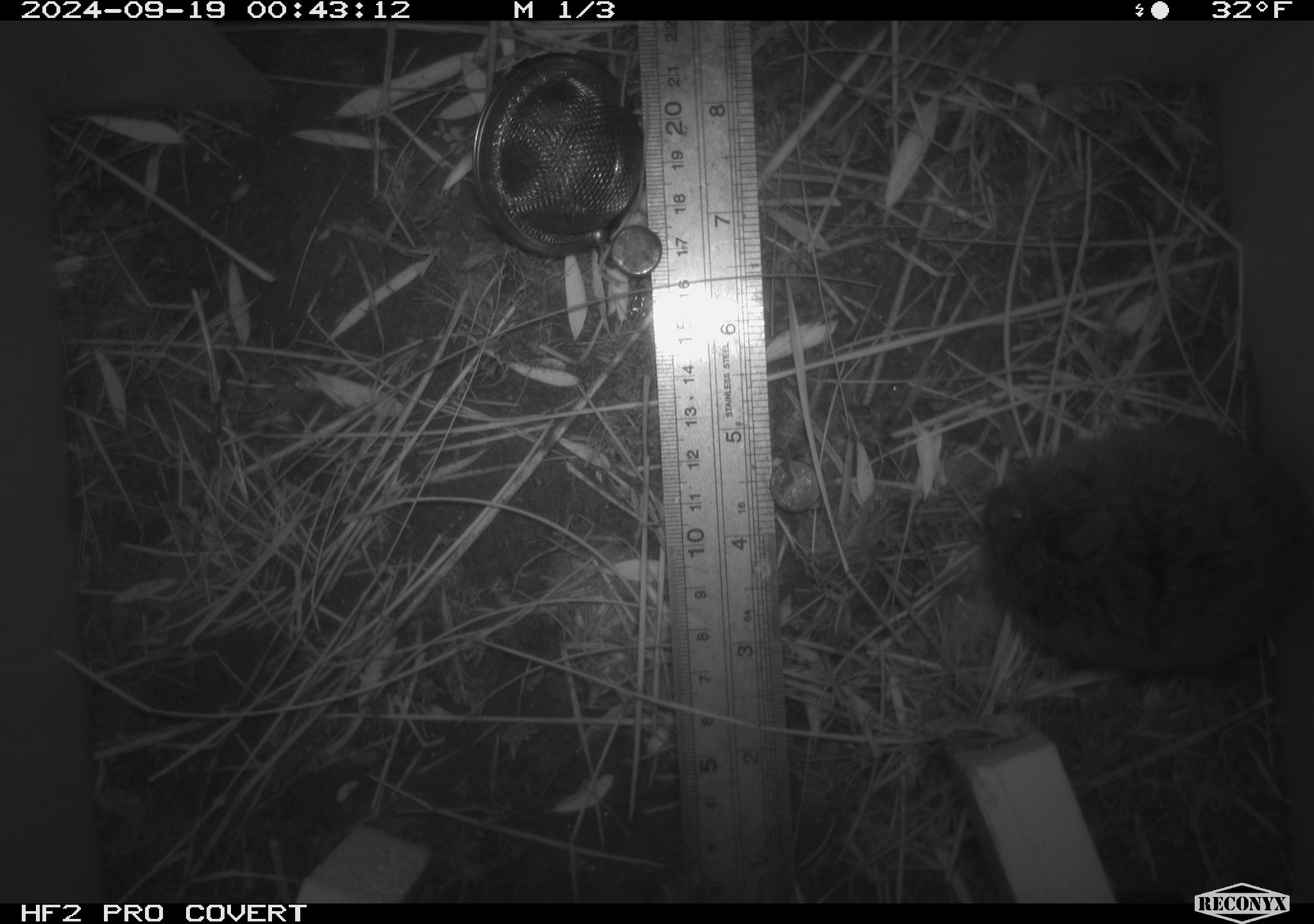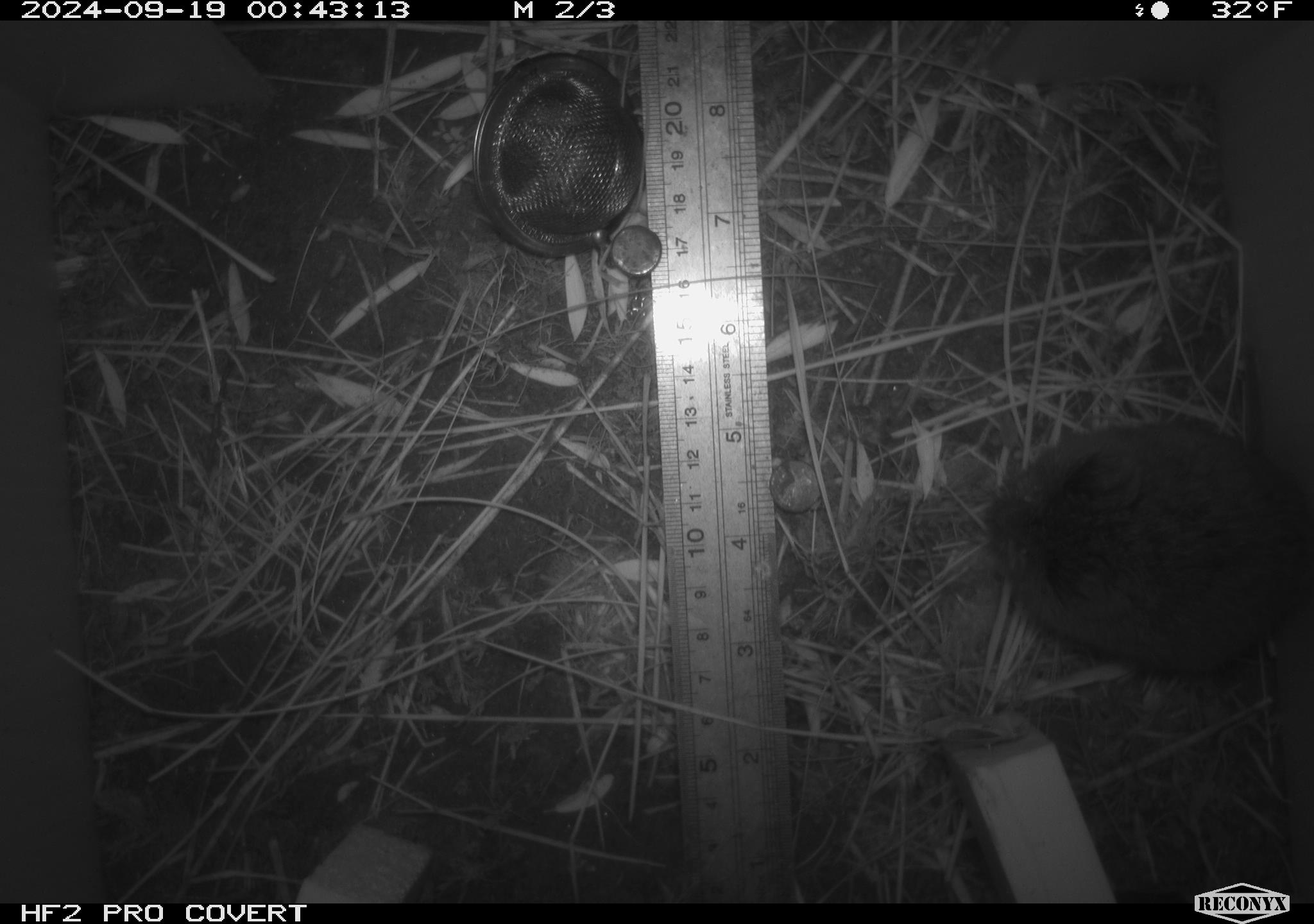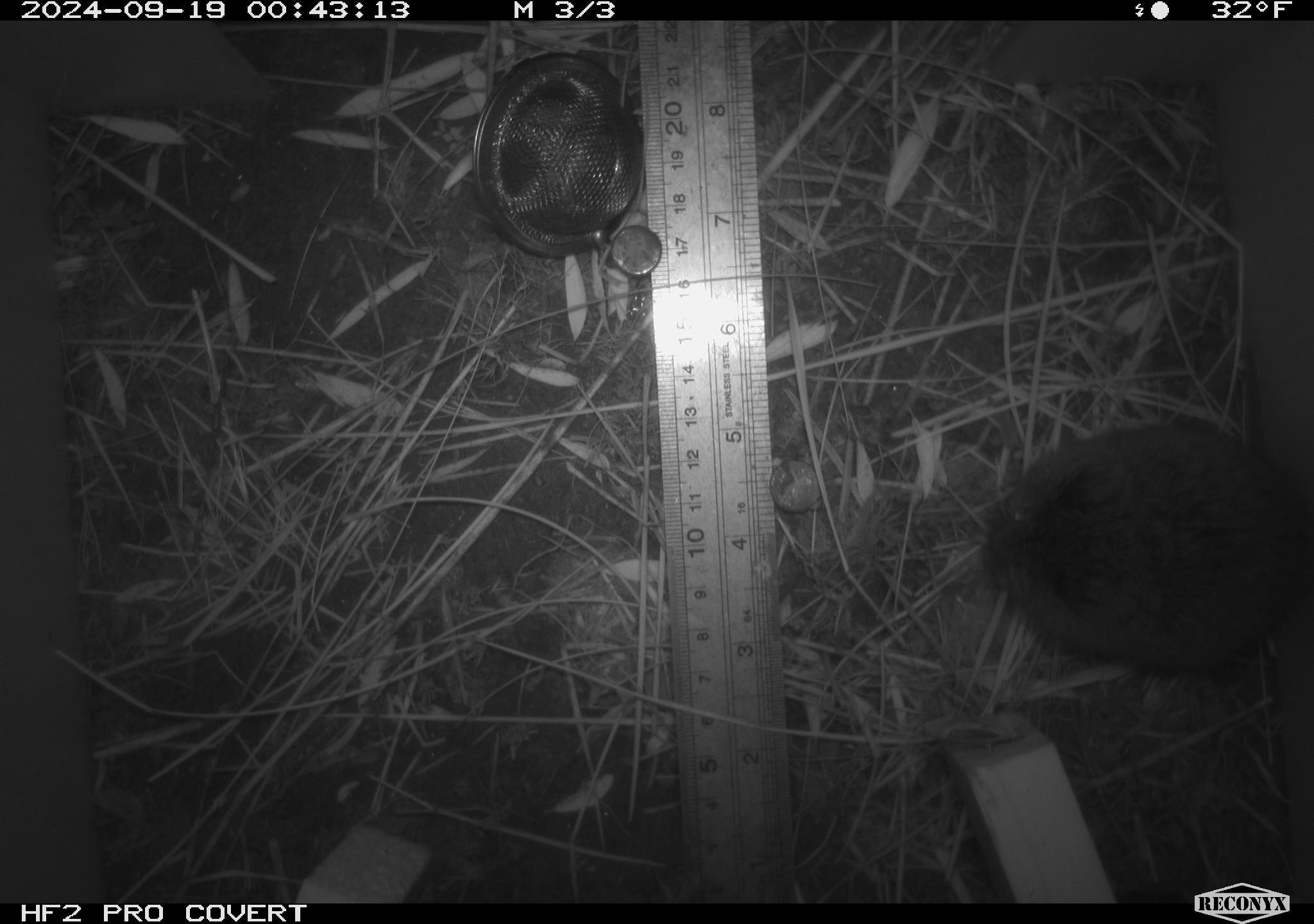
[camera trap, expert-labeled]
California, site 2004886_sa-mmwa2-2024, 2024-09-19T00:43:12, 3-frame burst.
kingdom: Animalia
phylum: Chordata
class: Mammalia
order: Rodentia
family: Cricetidae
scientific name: Arvicolinae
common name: voles, lemmings, and muskrats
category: arvicolinae subfamily